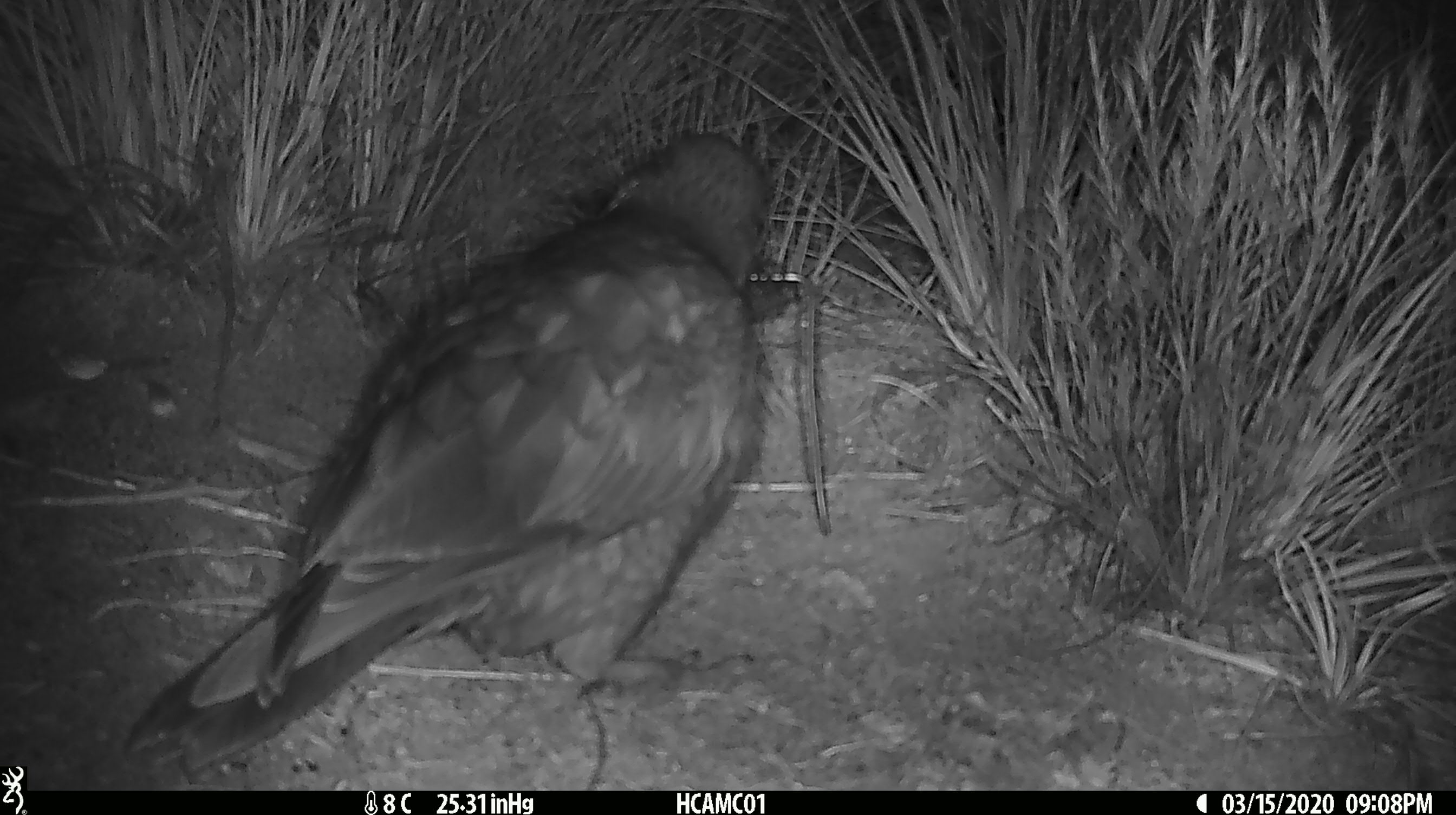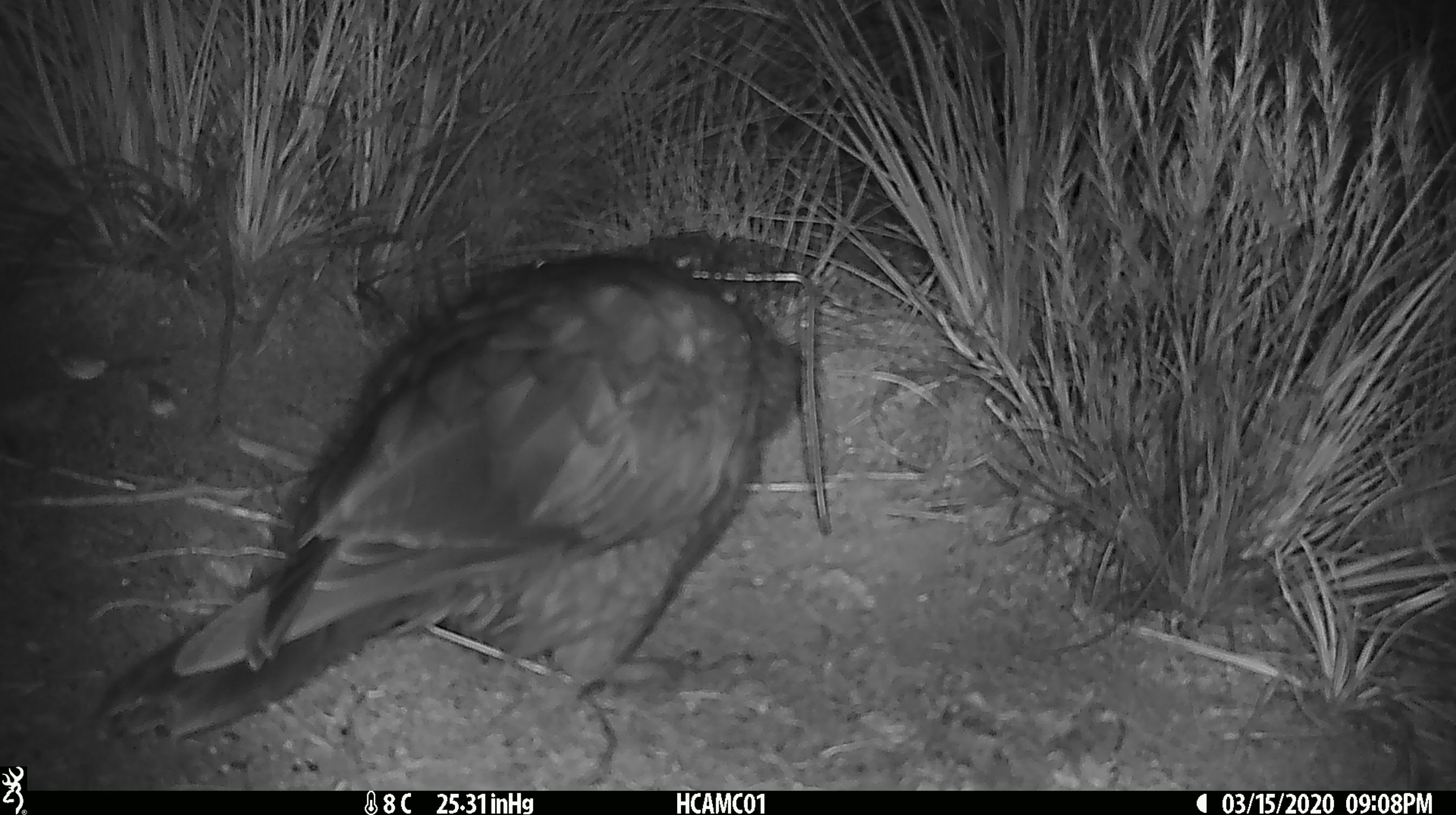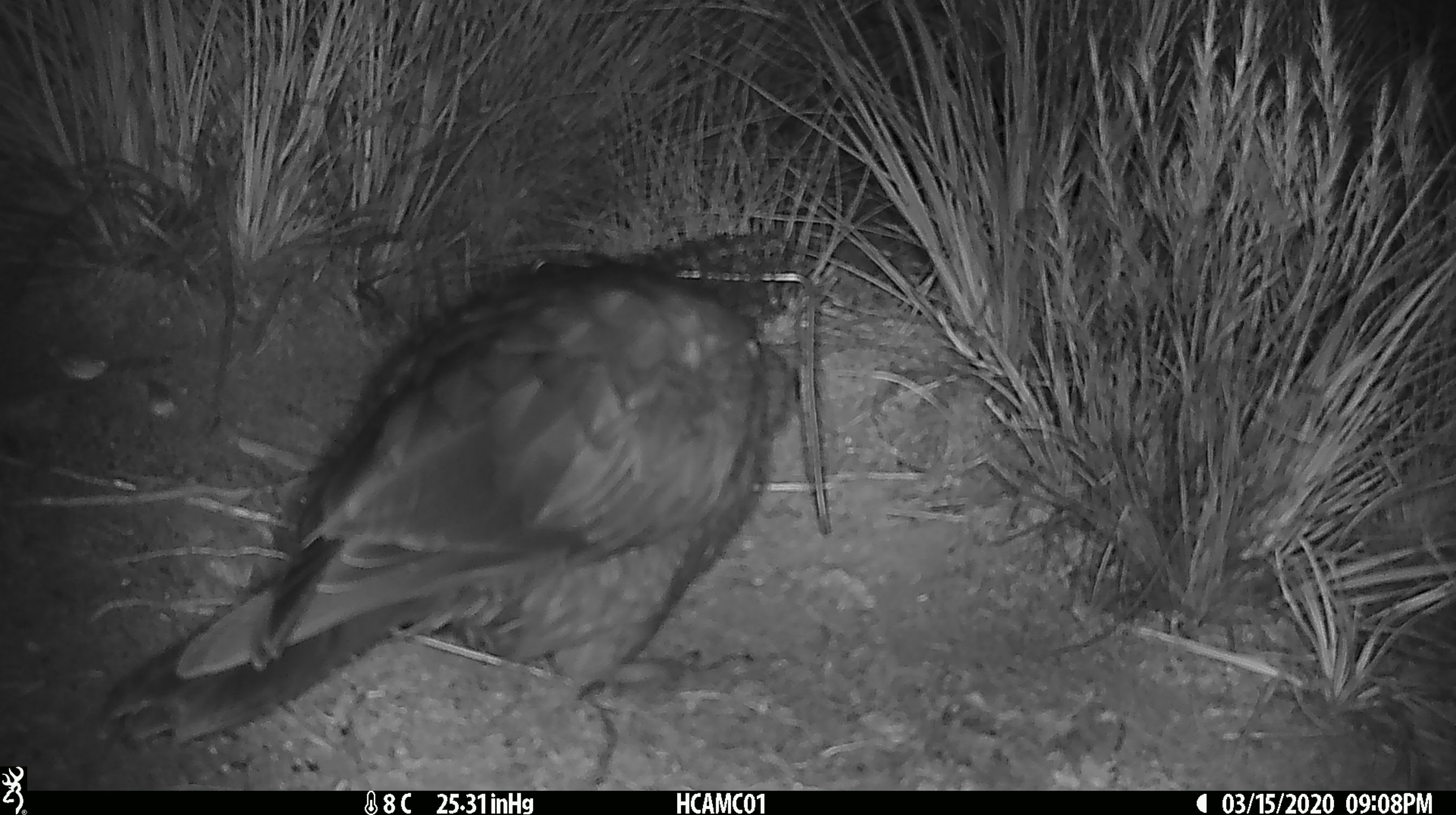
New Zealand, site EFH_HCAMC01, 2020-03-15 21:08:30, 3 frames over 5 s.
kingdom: Animalia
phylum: Chordata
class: Aves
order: Psittaciformes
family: Strigopidae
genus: Nestor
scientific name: Nestor notabilis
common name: kea